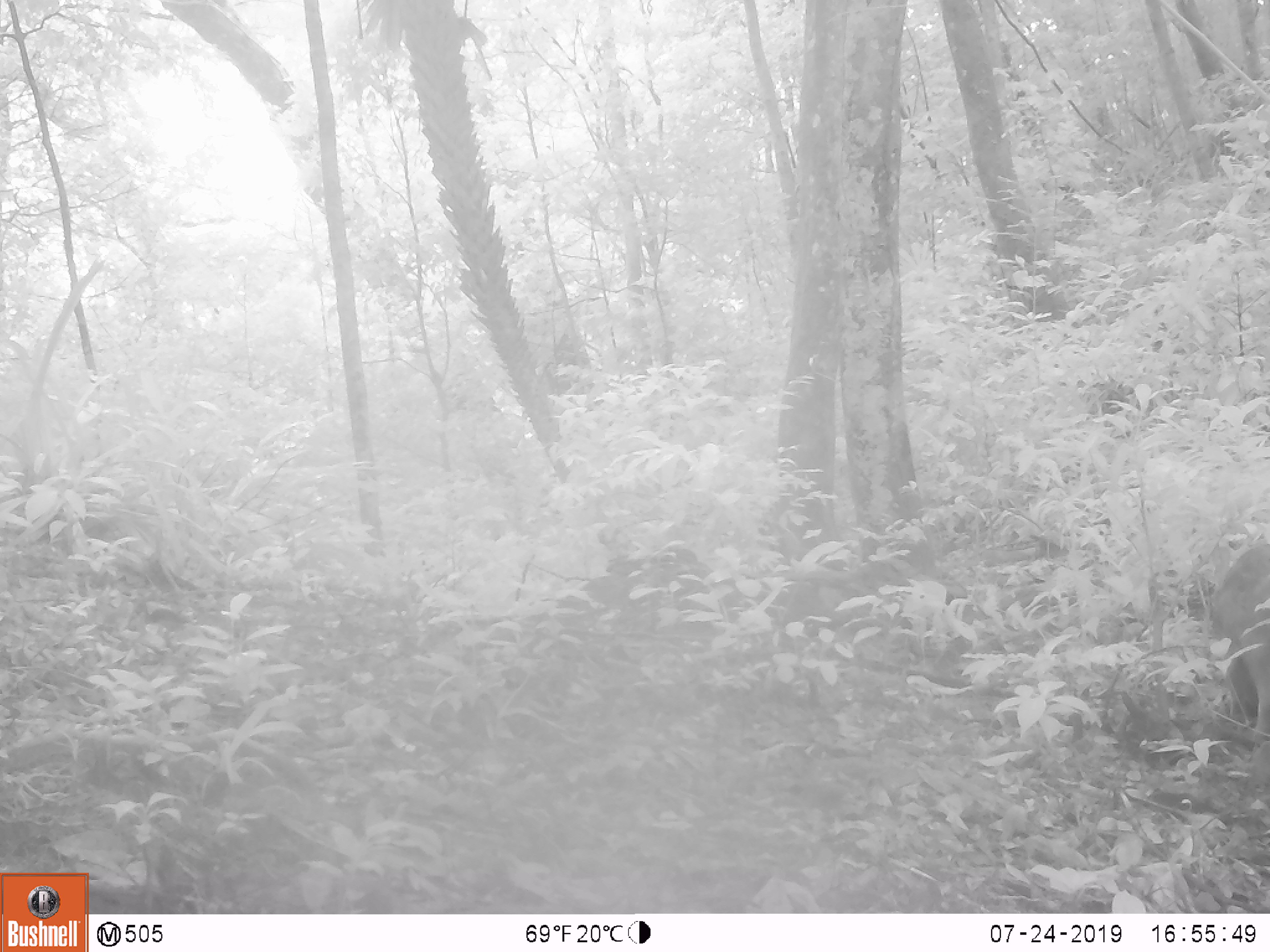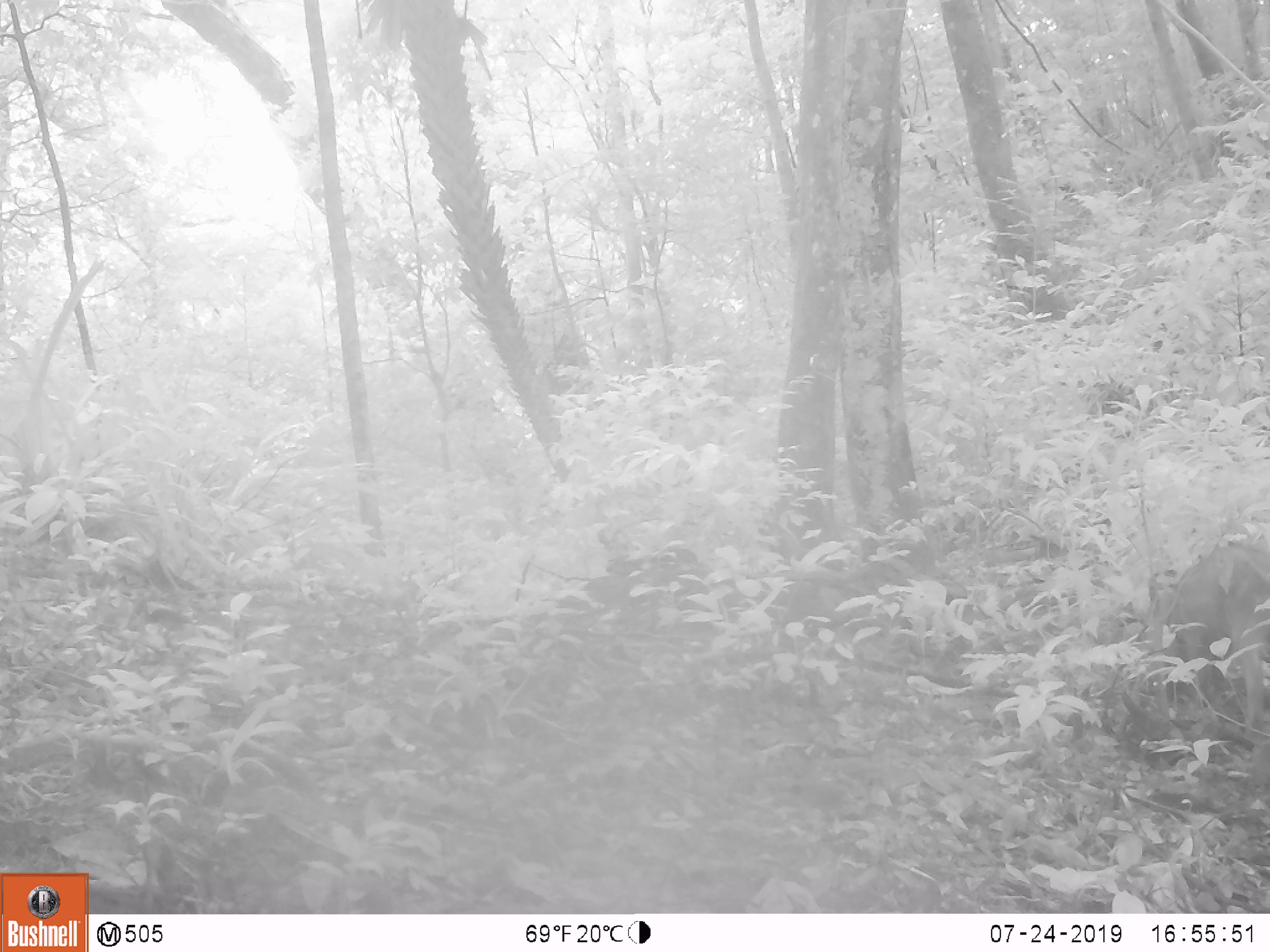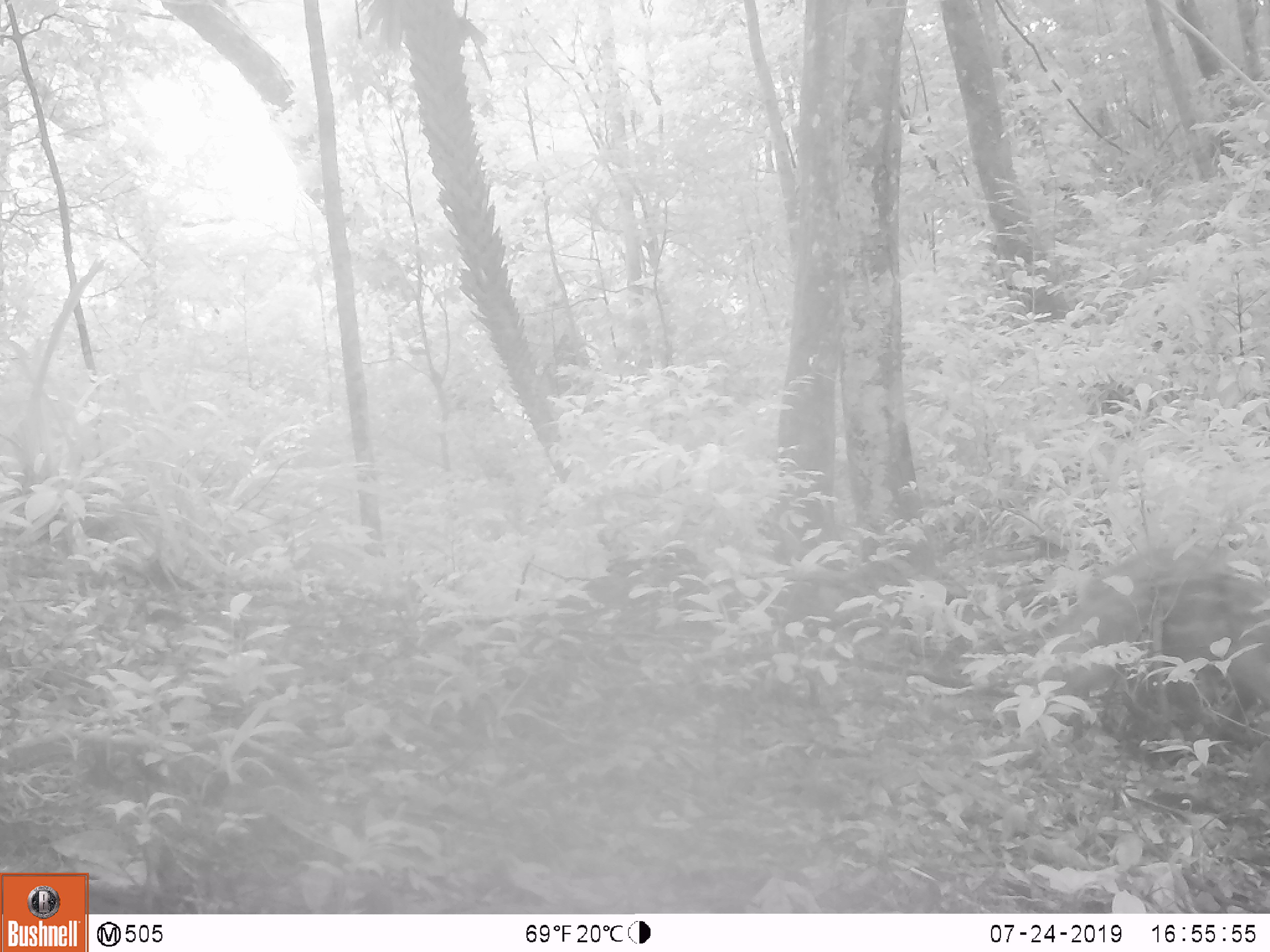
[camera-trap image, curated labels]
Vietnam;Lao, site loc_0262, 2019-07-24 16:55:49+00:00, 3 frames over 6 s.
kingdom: Animalia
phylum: Chordata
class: Mammalia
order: Artiodactyla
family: Suidae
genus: Sus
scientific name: Sus scrofa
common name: eurasian wild pig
Eurasian wild pig (Sus scrofa). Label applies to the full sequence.